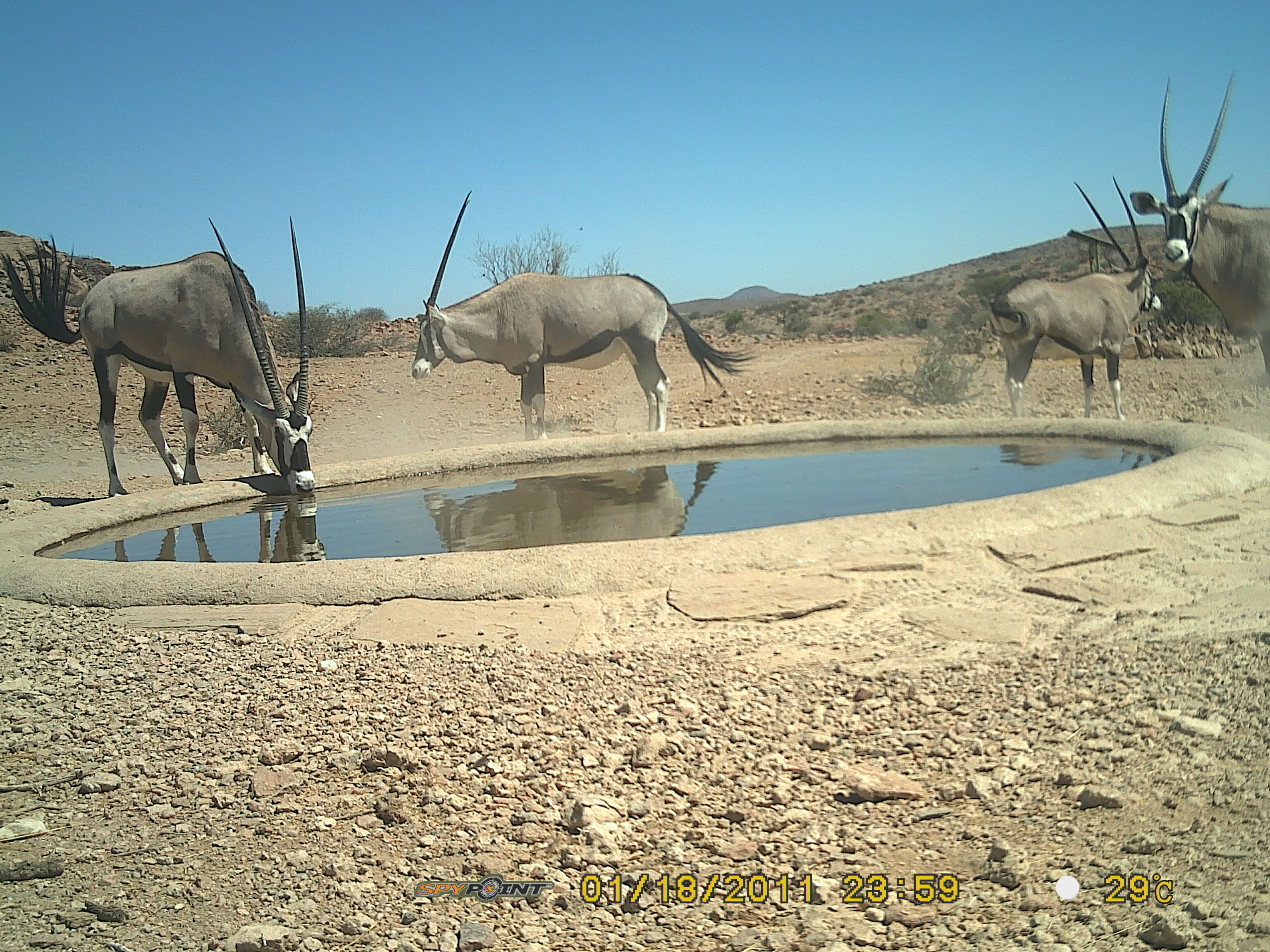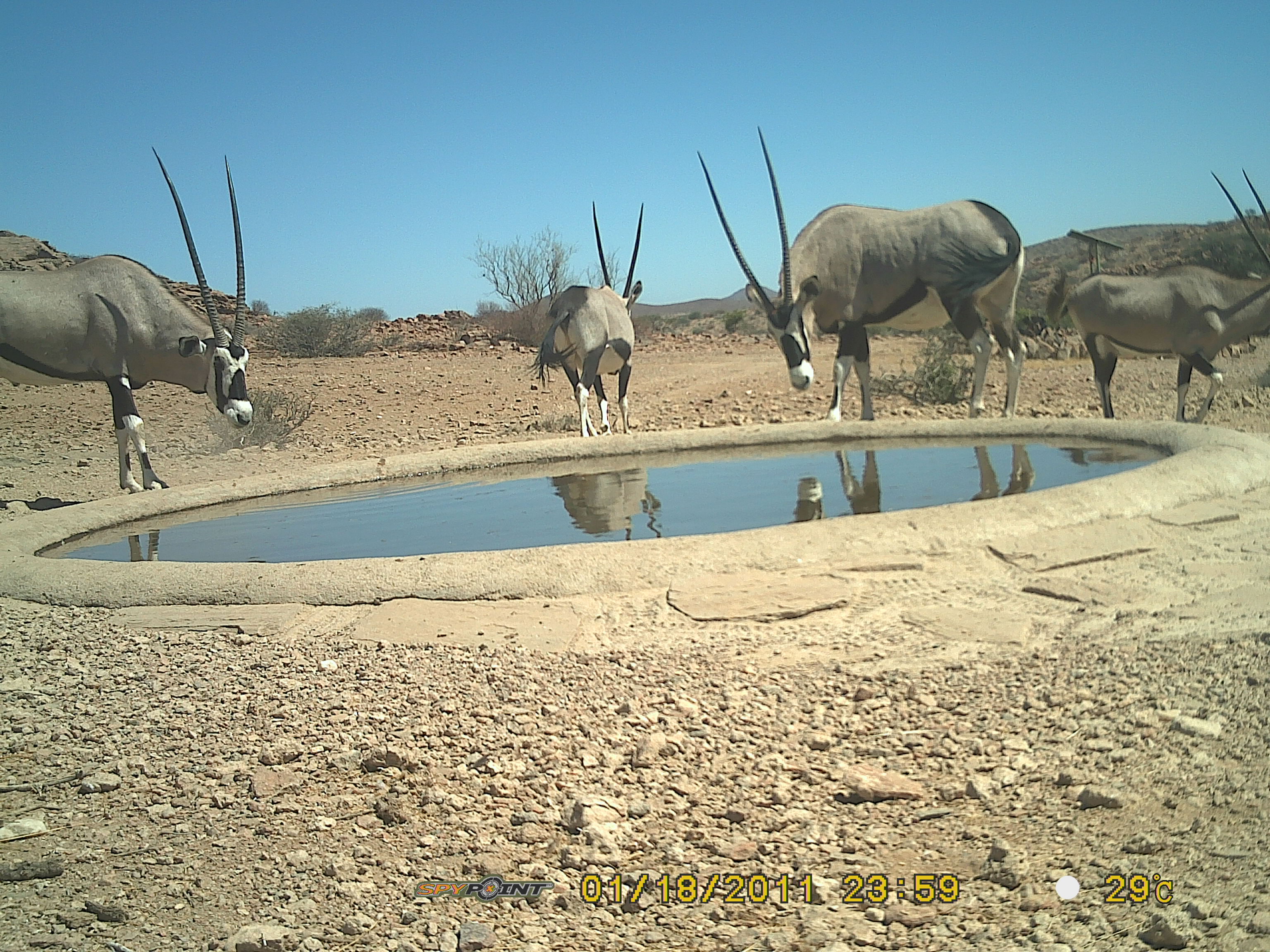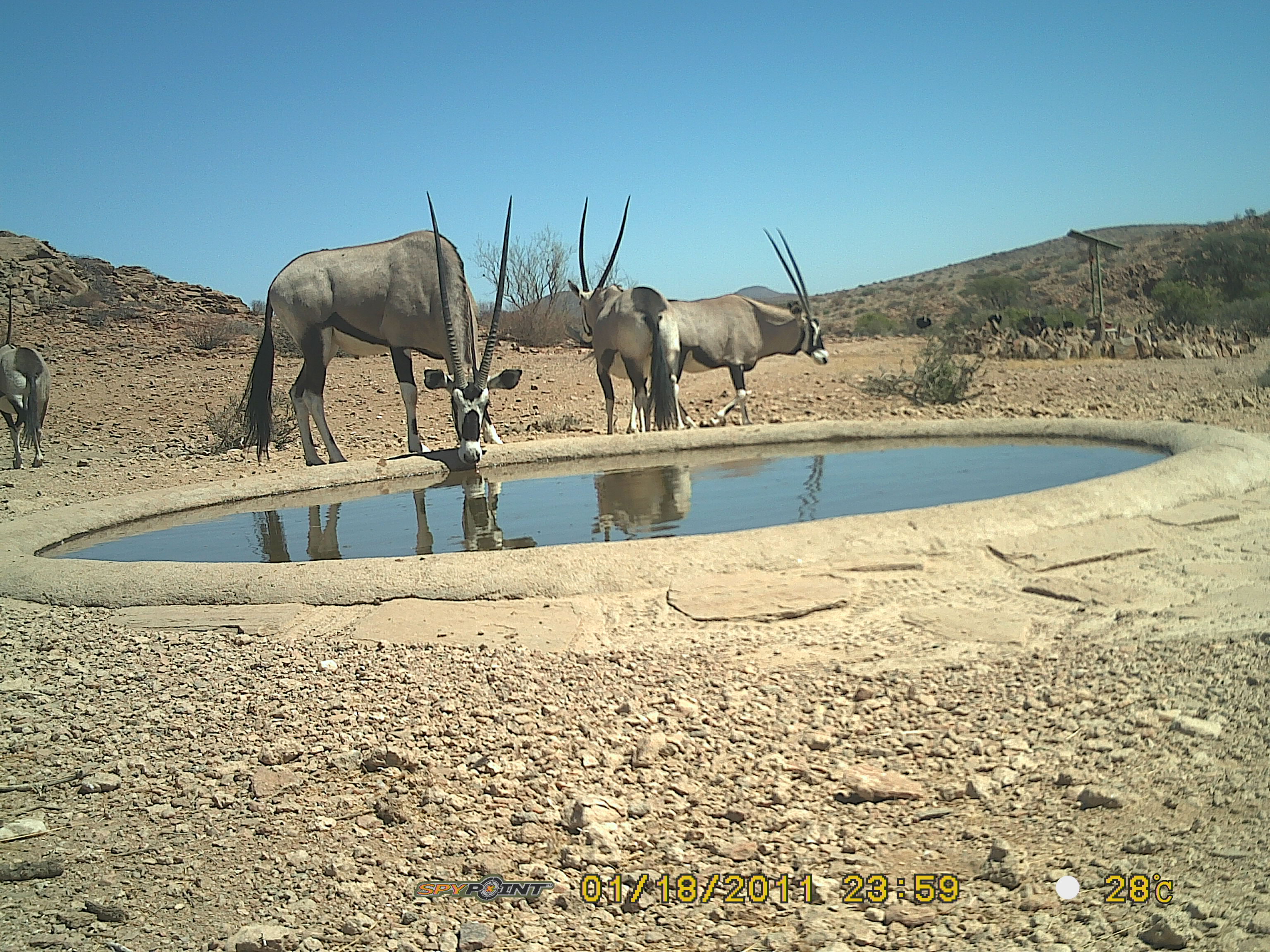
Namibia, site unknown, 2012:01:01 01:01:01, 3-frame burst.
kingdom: Animalia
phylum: Chordata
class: Mammalia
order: Artiodactyla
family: Bovidae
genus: Oryx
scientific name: Oryx gazella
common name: gemsbok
Oryx gazella (gemsbok).